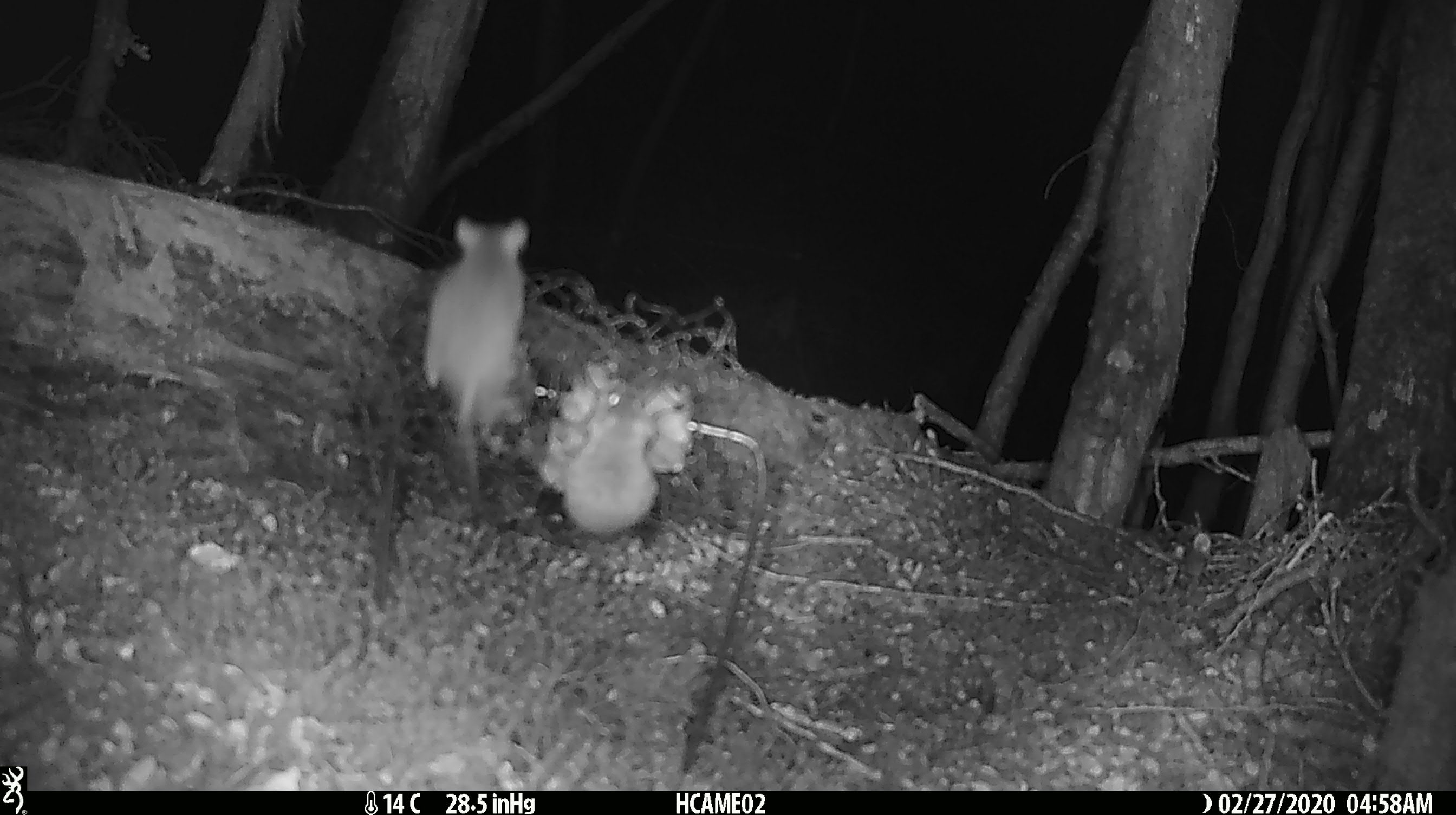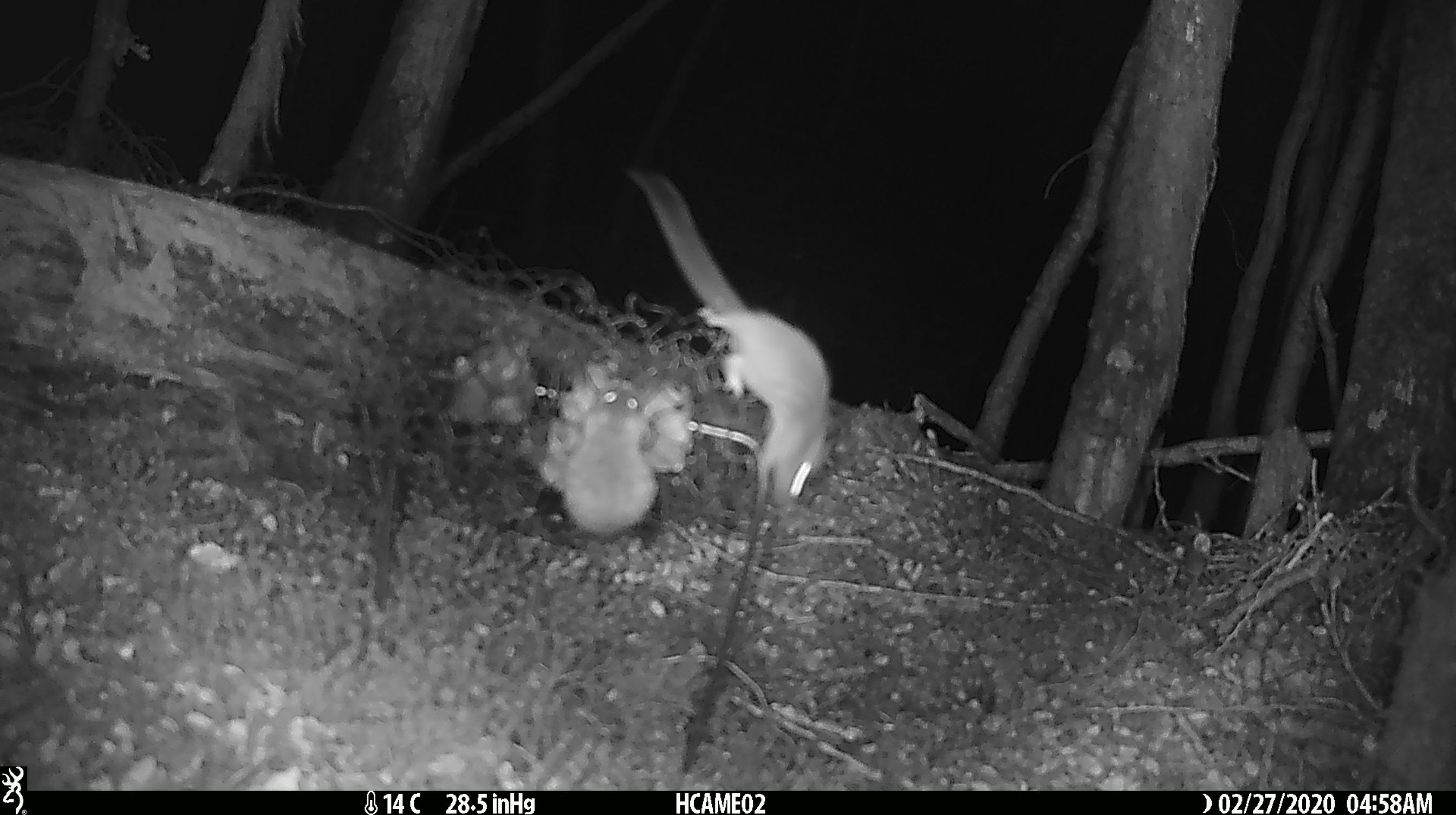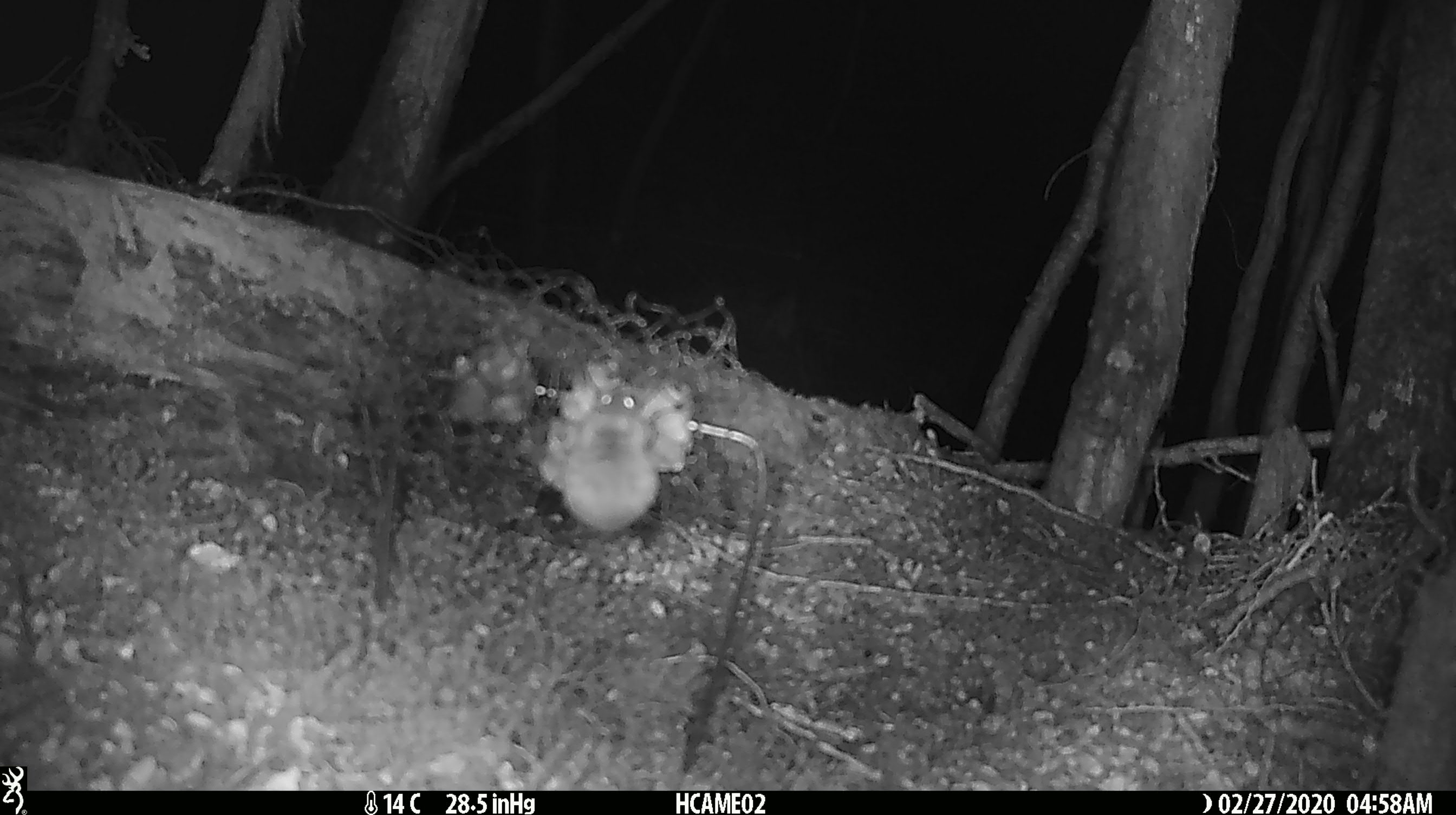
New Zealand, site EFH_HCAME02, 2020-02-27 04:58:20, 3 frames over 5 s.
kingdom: Animalia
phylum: Chordata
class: Mammalia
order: Rodentia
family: Muridae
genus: Mus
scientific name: Mus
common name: mouse